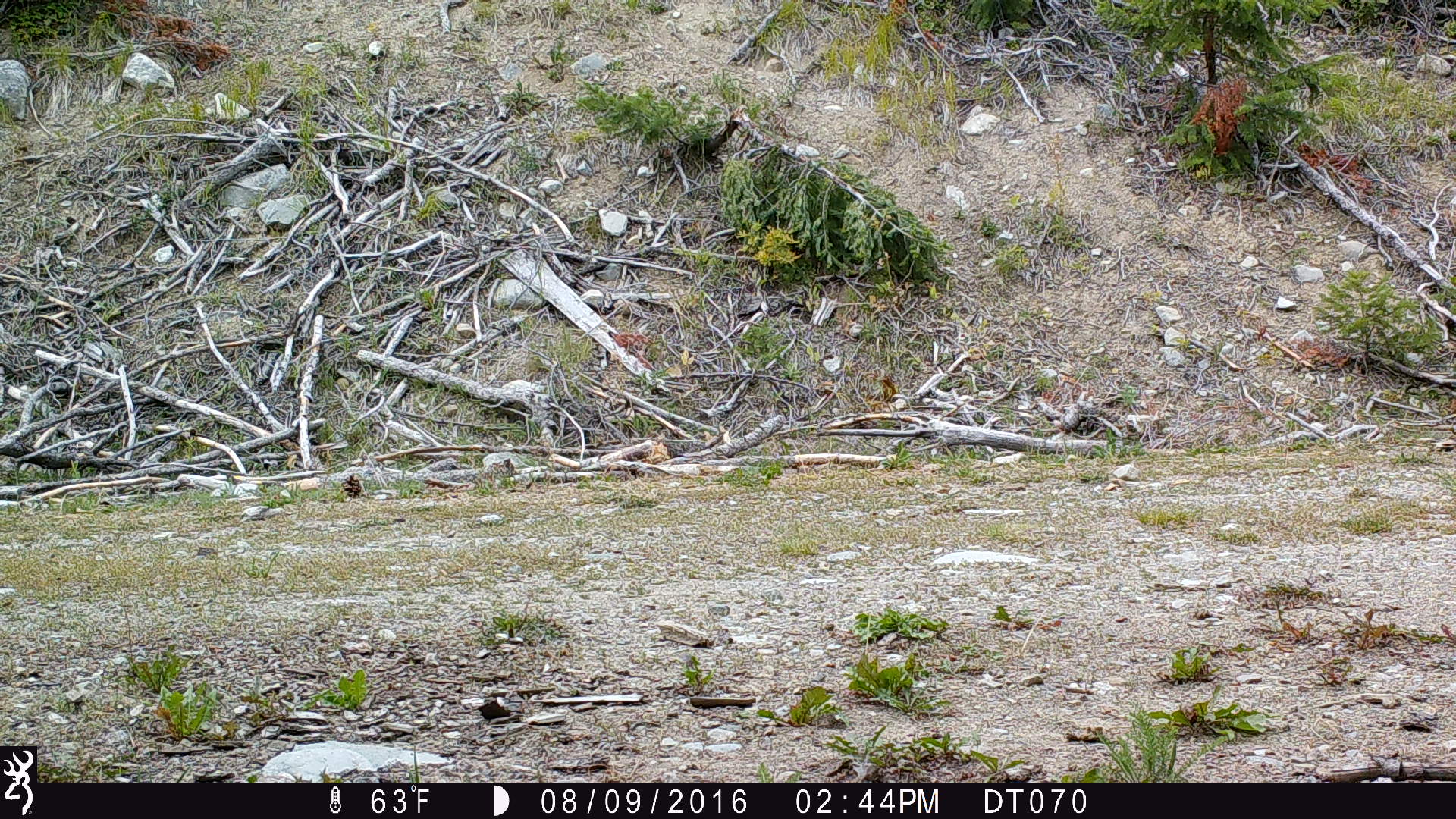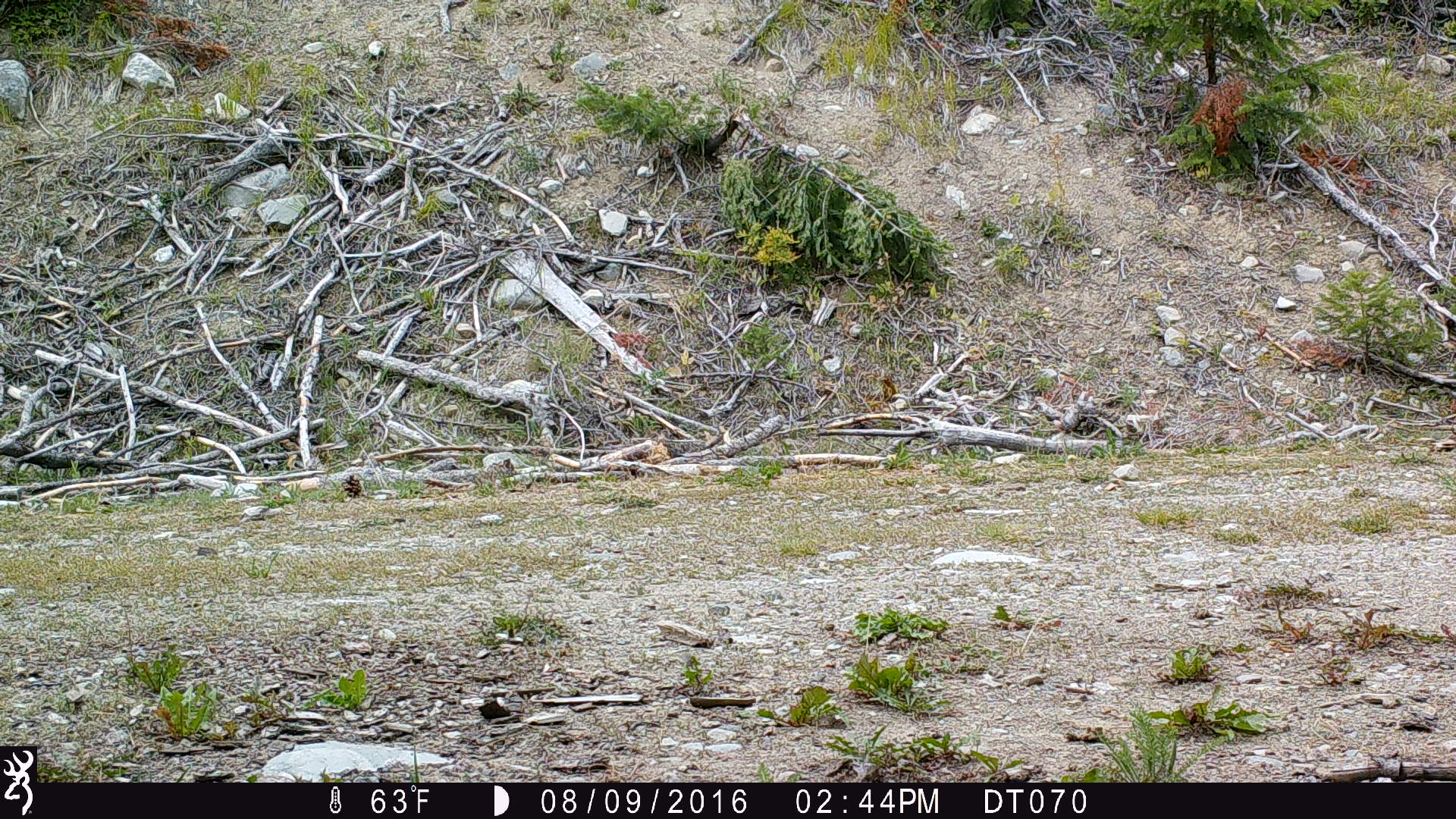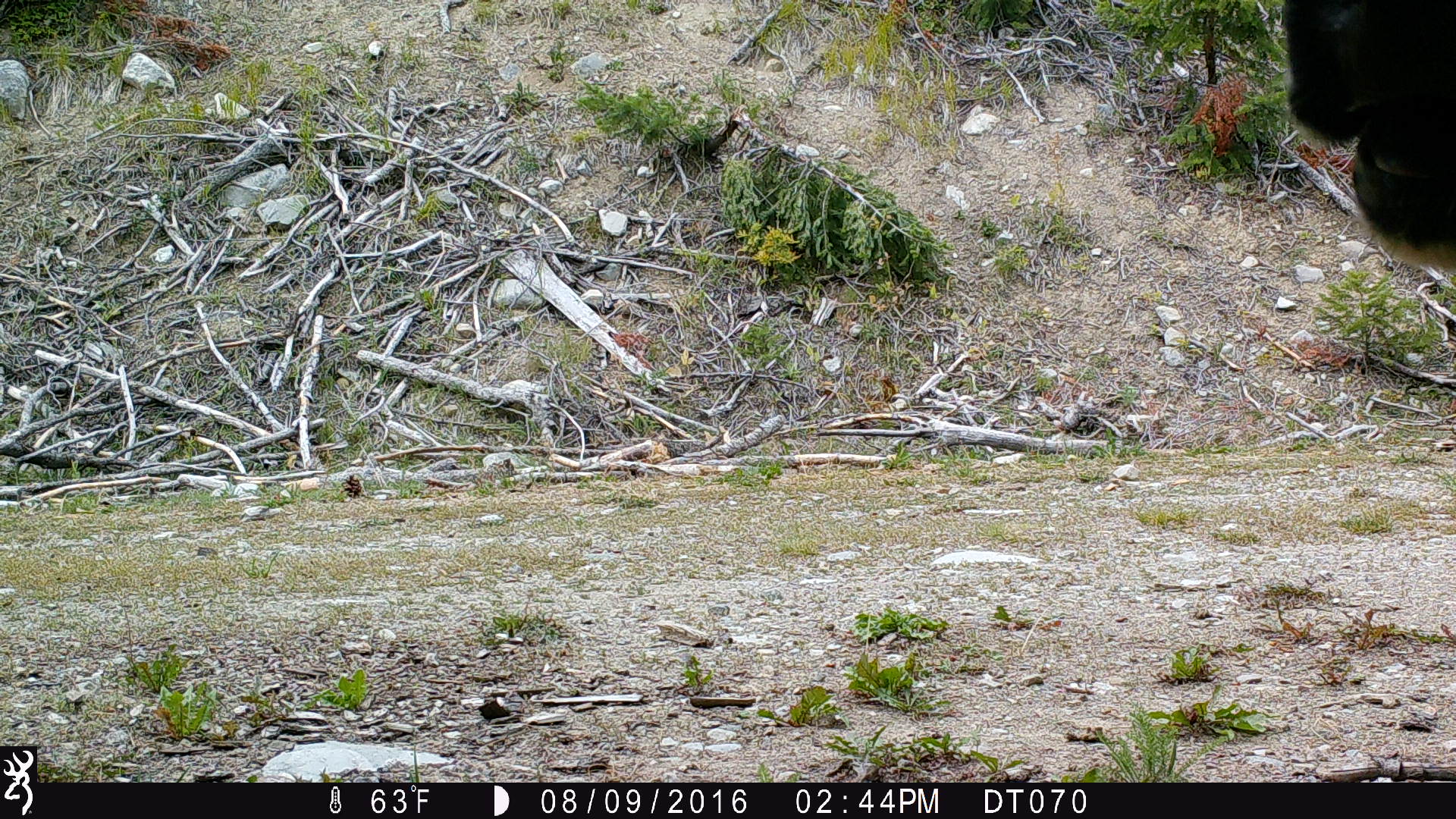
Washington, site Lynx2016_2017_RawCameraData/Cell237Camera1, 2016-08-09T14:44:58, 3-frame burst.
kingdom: Animalia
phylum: Chordata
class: Mammalia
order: Artiodactyla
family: Bovidae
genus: Bos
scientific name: Bos taurus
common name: domestic cattle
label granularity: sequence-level